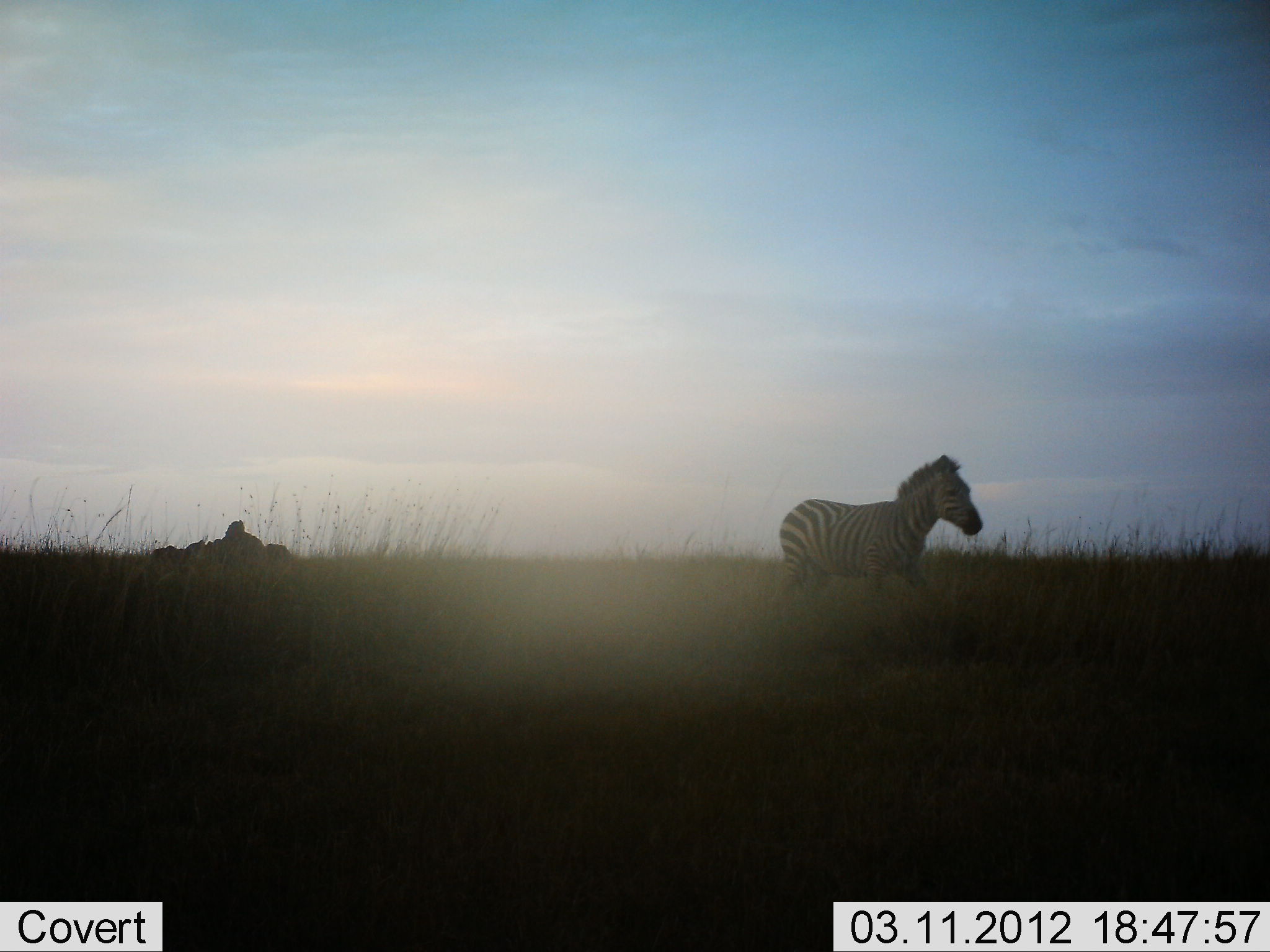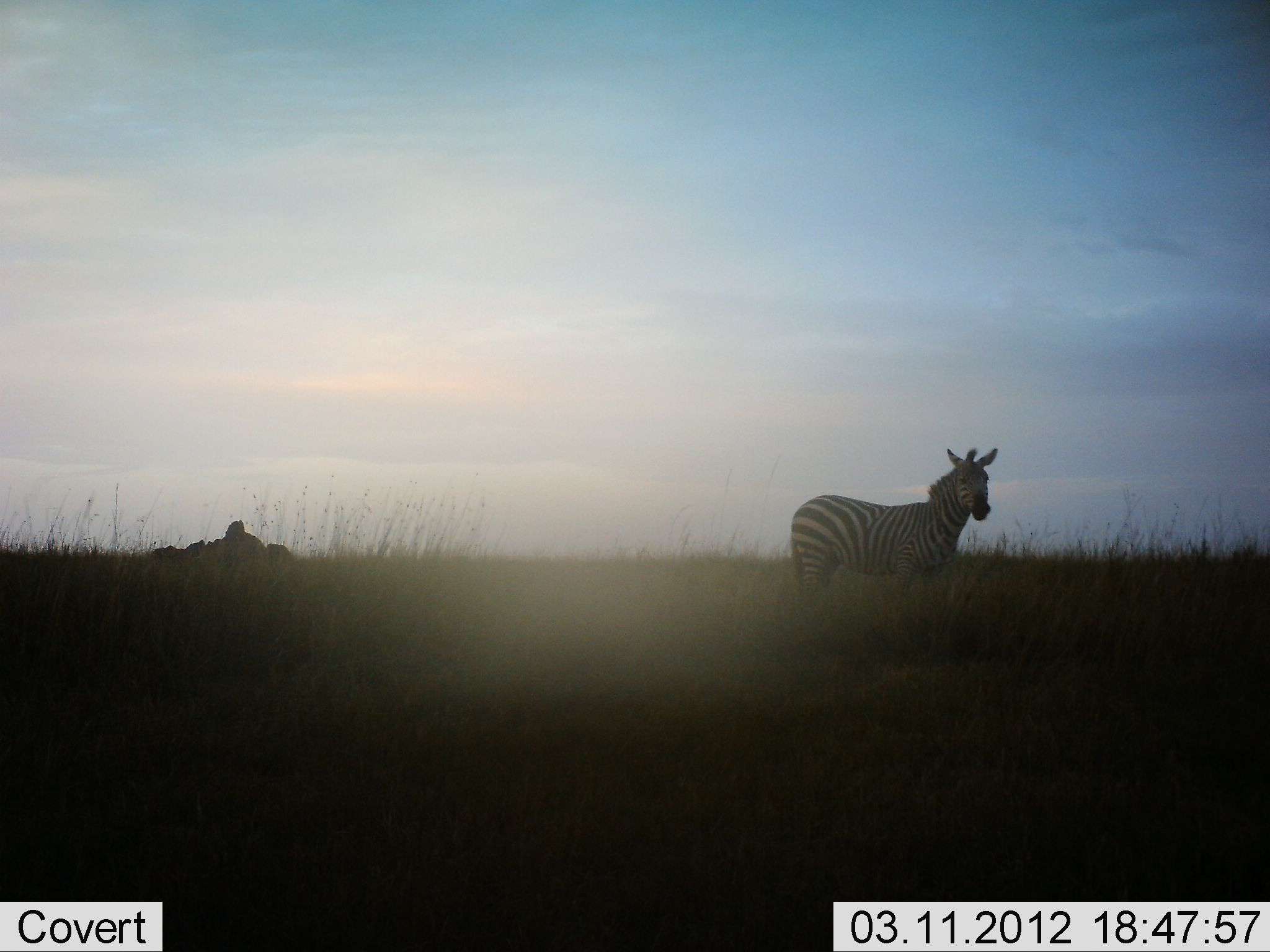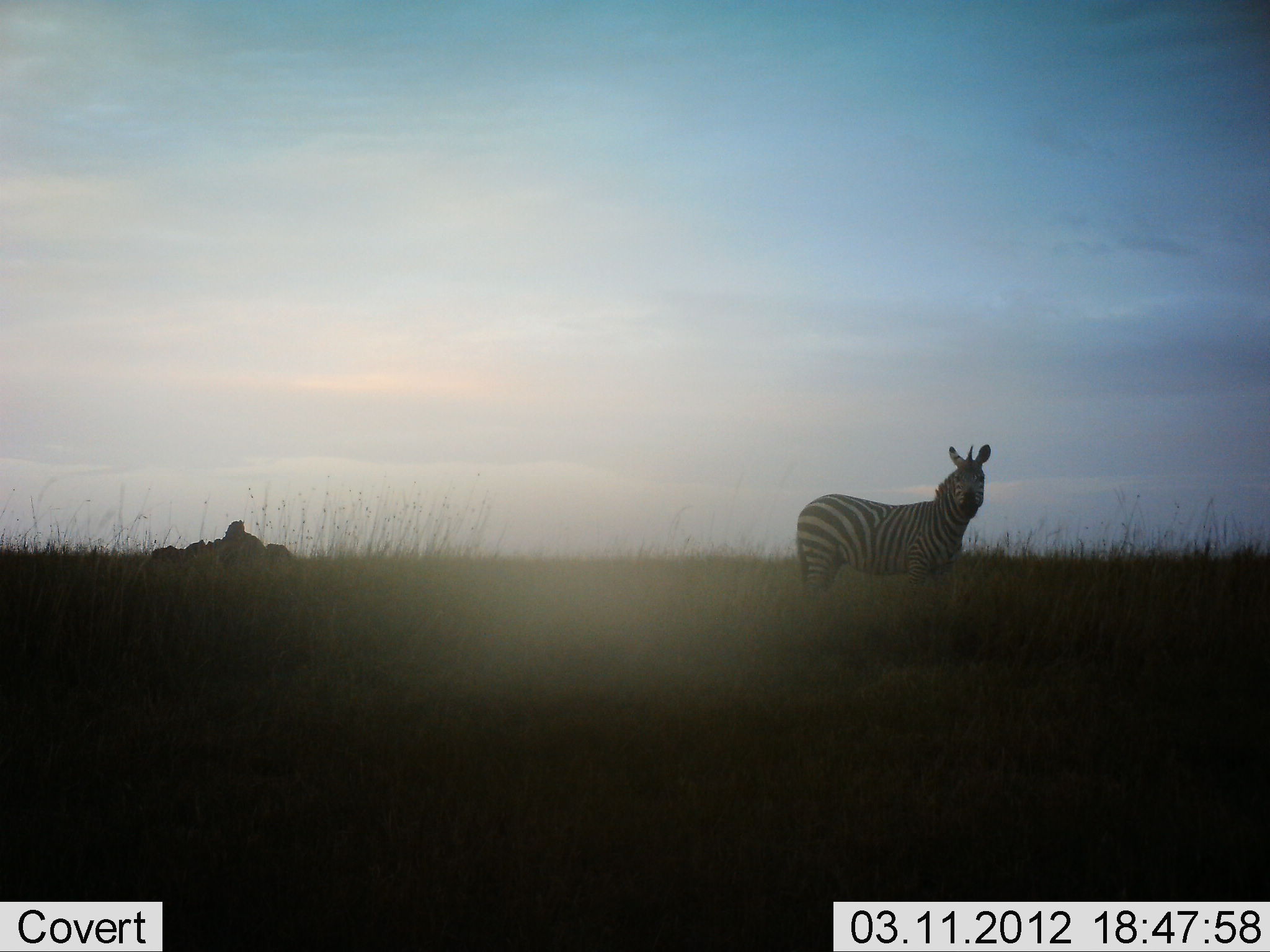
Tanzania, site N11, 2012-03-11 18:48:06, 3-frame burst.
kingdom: Animalia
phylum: Chordata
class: Mammalia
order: Perissodactyla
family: Equidae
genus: Equus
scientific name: Equus quagga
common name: plains zebra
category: zebra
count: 1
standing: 86%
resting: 0%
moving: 14%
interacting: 0%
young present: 0%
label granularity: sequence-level